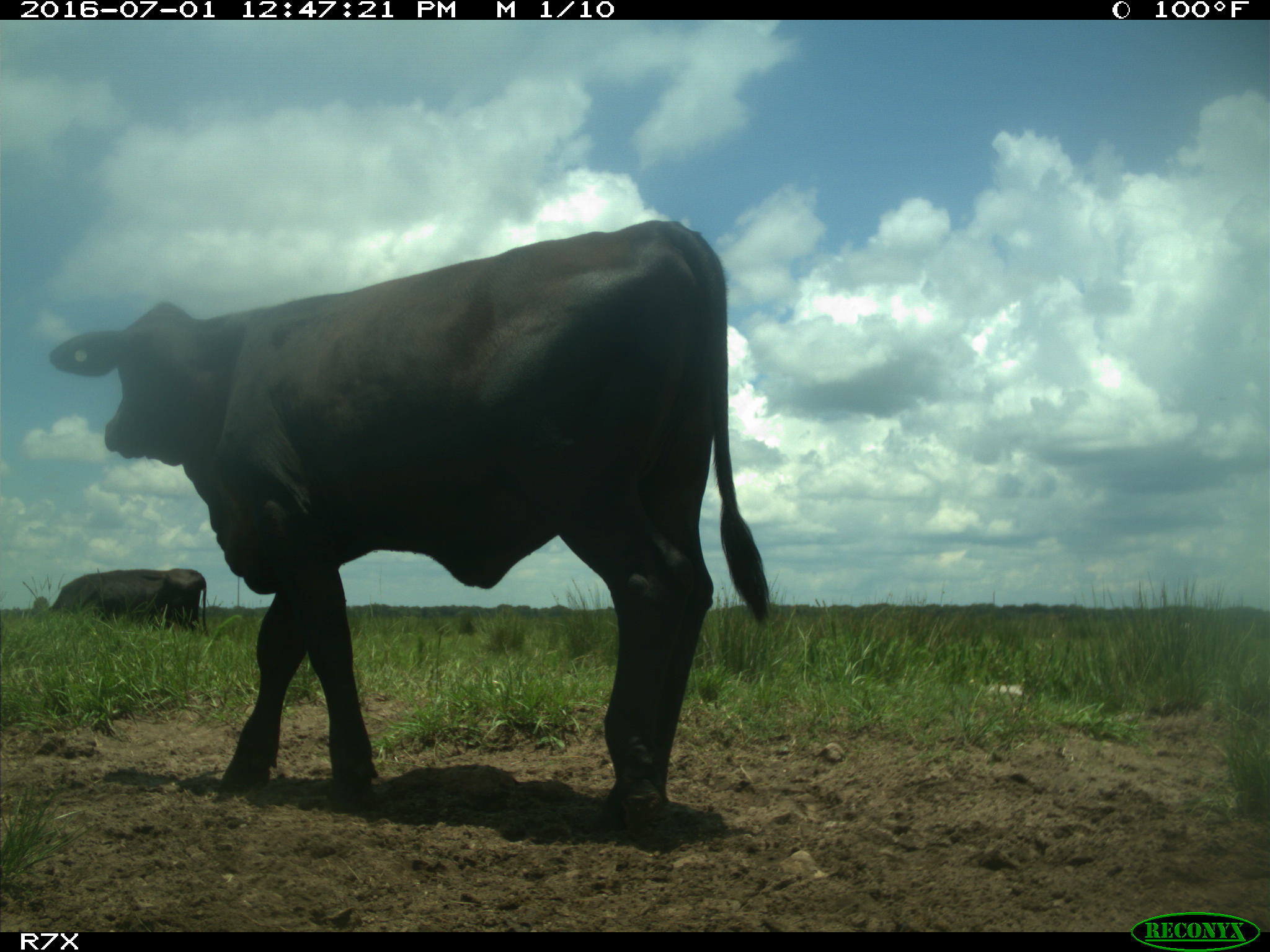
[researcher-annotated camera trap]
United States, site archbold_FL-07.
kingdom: Animalia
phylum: Chordata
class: Mammalia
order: Artiodactyla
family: Bovidae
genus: Bos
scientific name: Bos taurus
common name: domestic cow